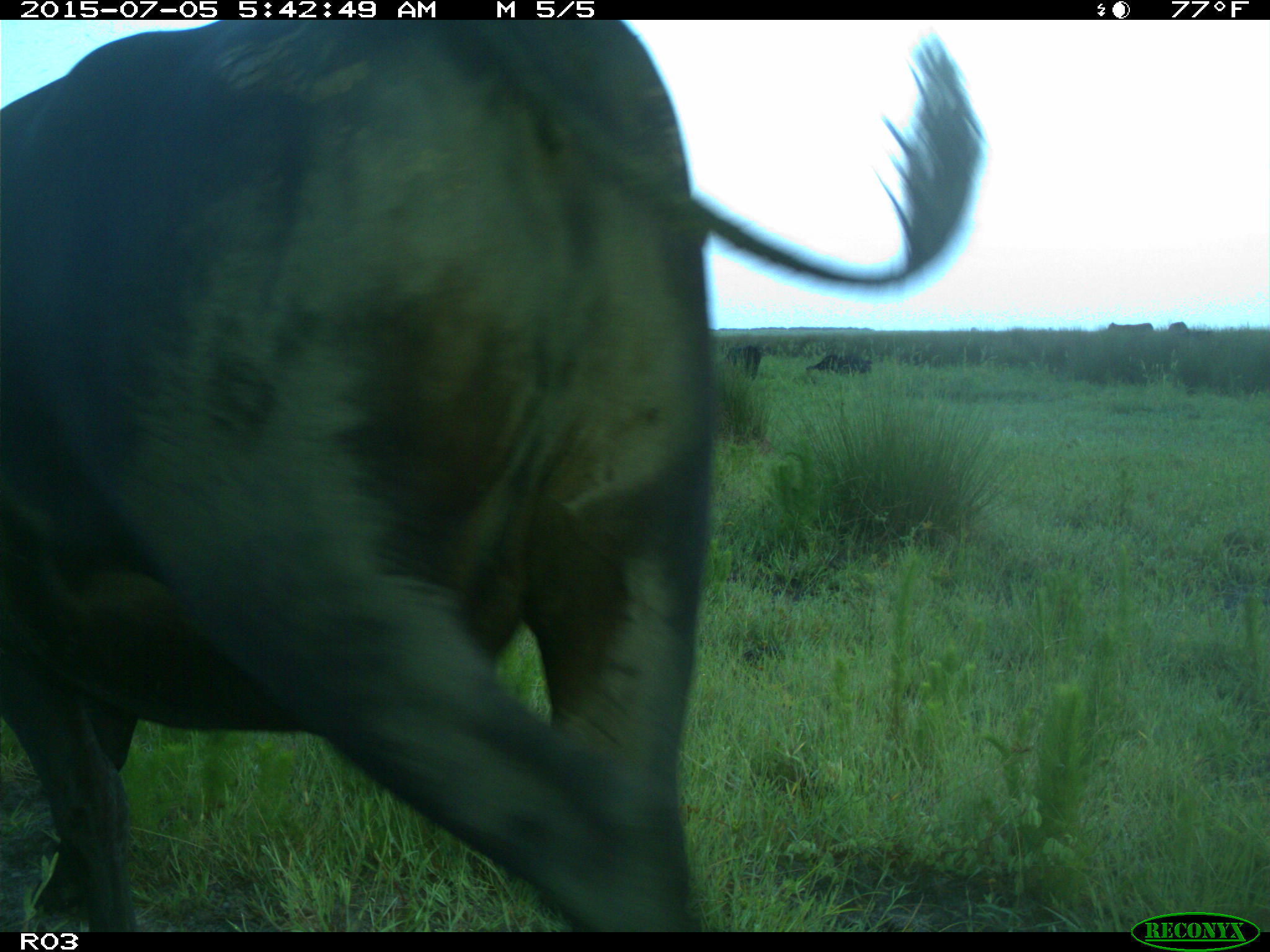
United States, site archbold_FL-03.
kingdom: Animalia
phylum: Chordata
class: Mammalia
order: Artiodactyla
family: Bovidae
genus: Bos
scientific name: Bos taurus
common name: domestic cow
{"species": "Bos taurus (domestic cow)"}